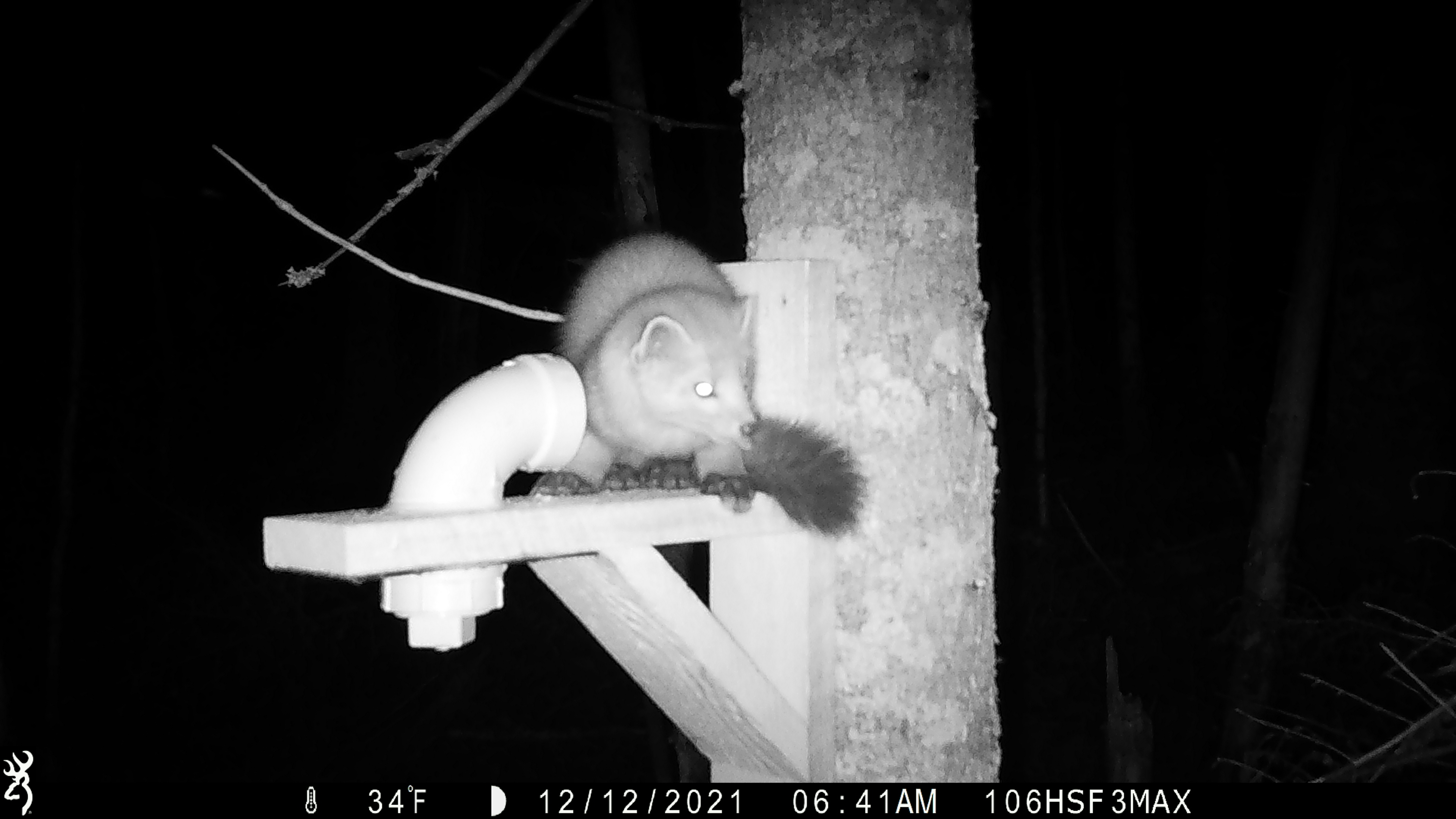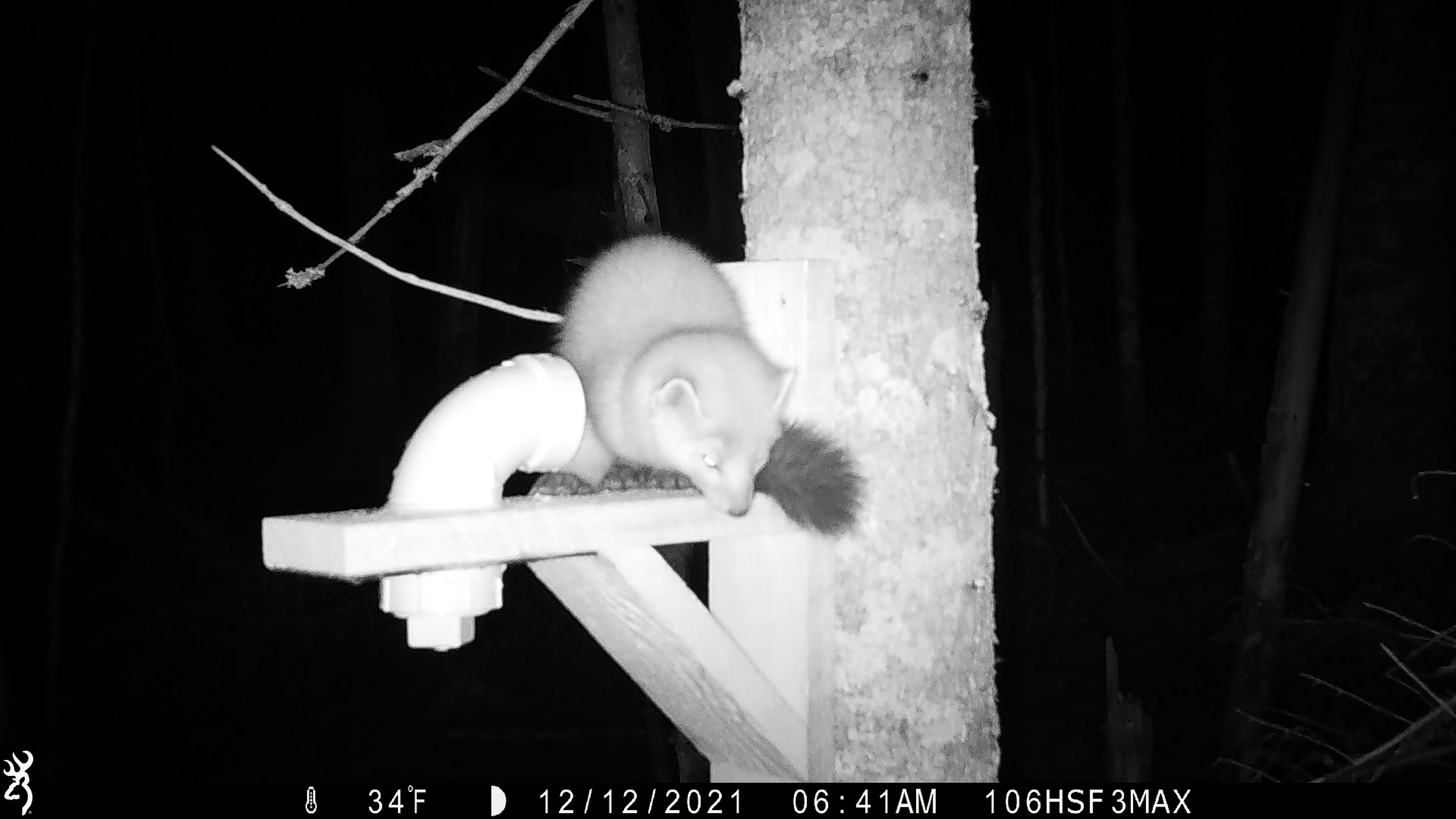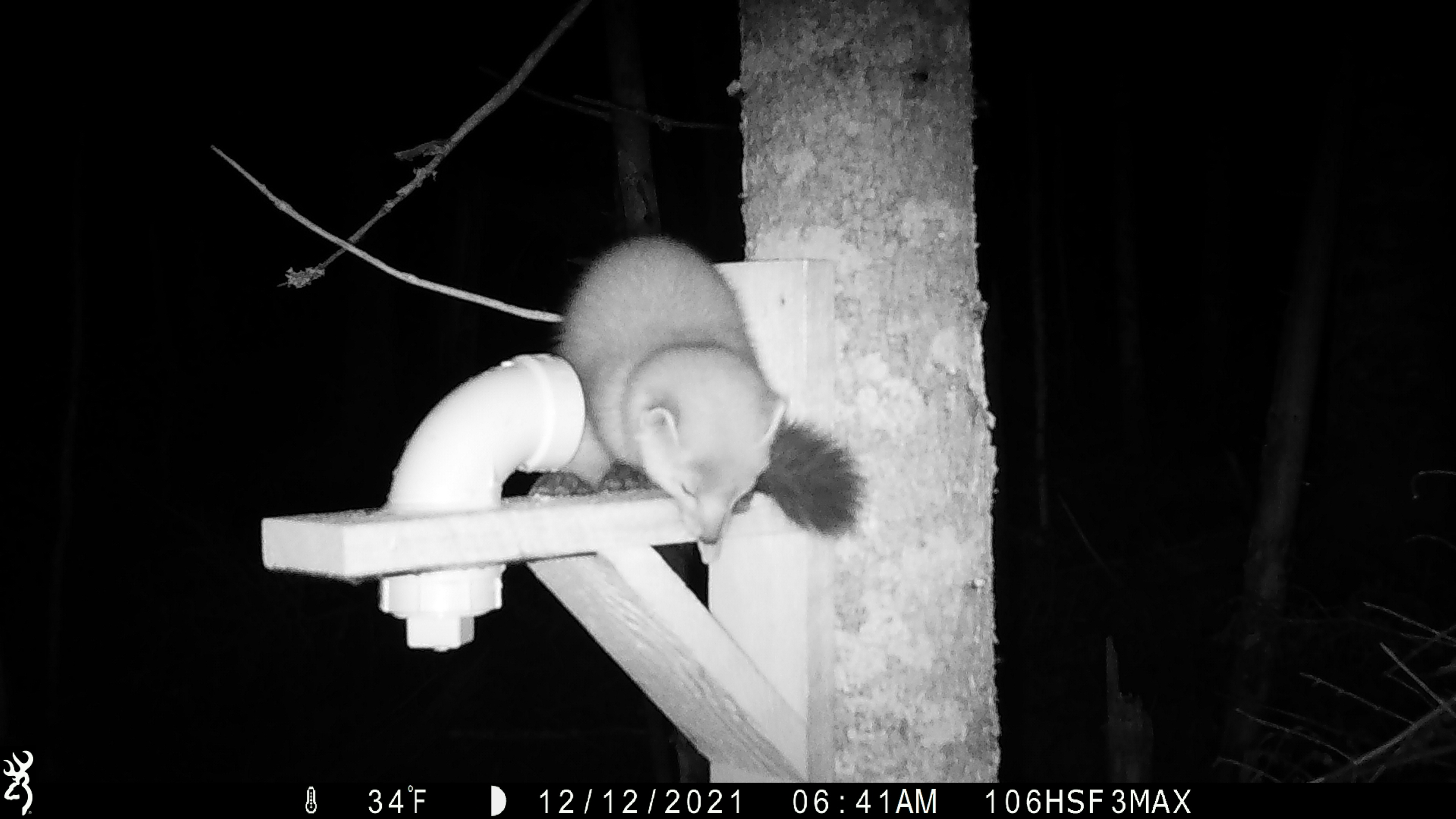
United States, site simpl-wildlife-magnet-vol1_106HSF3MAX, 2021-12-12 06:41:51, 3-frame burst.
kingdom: Animalia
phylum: Chordata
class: Mammalia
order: Carnivora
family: Mustelidae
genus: Martes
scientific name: Martes americana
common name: american marten